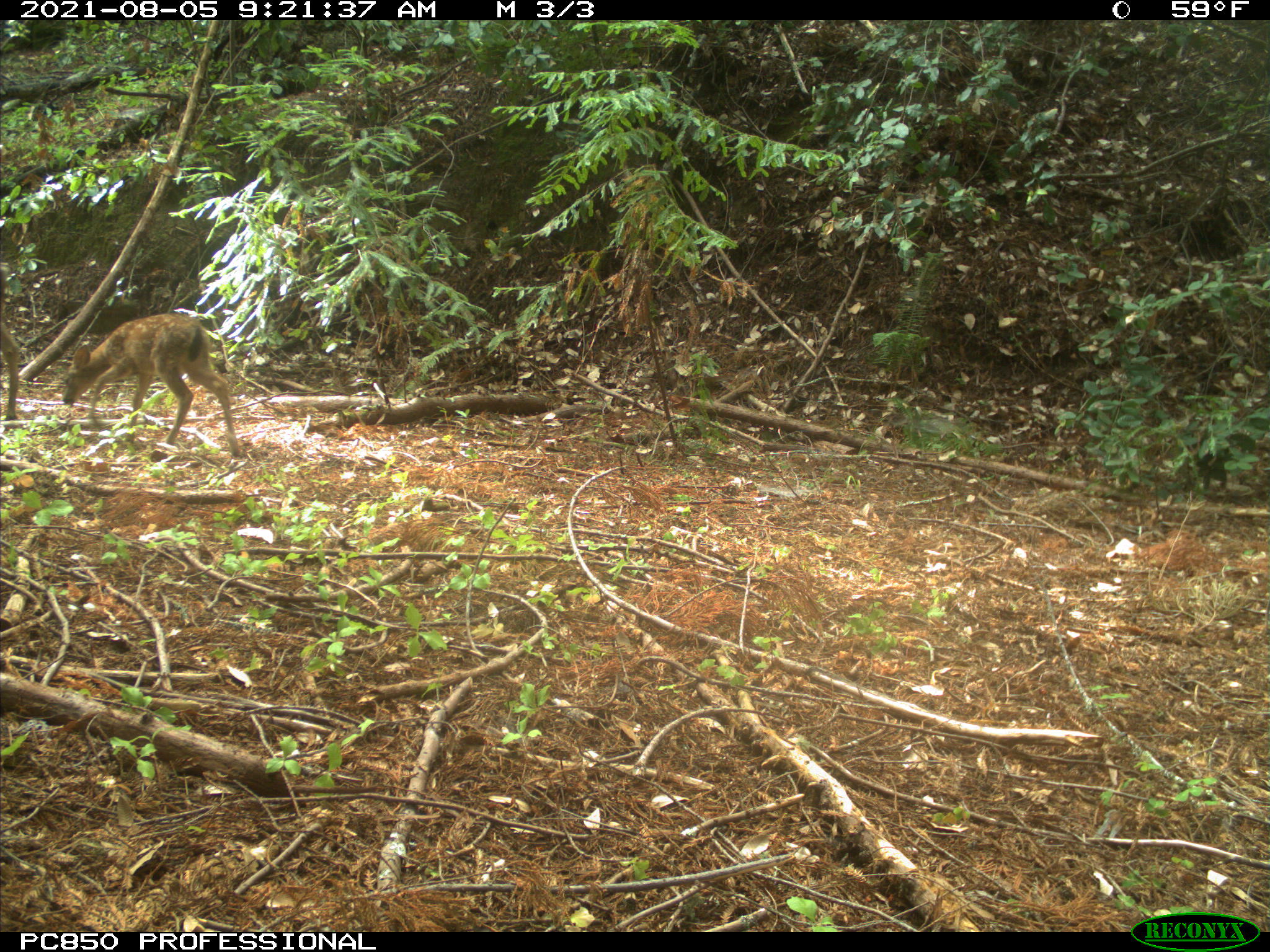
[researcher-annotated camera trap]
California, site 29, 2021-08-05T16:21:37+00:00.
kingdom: Animalia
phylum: Chordata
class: Mammalia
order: Artiodactyla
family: Cervidae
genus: Odocoileus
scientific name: Odocoileus hemionus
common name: mule deer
Mule deer (Odocoileus hemionus).